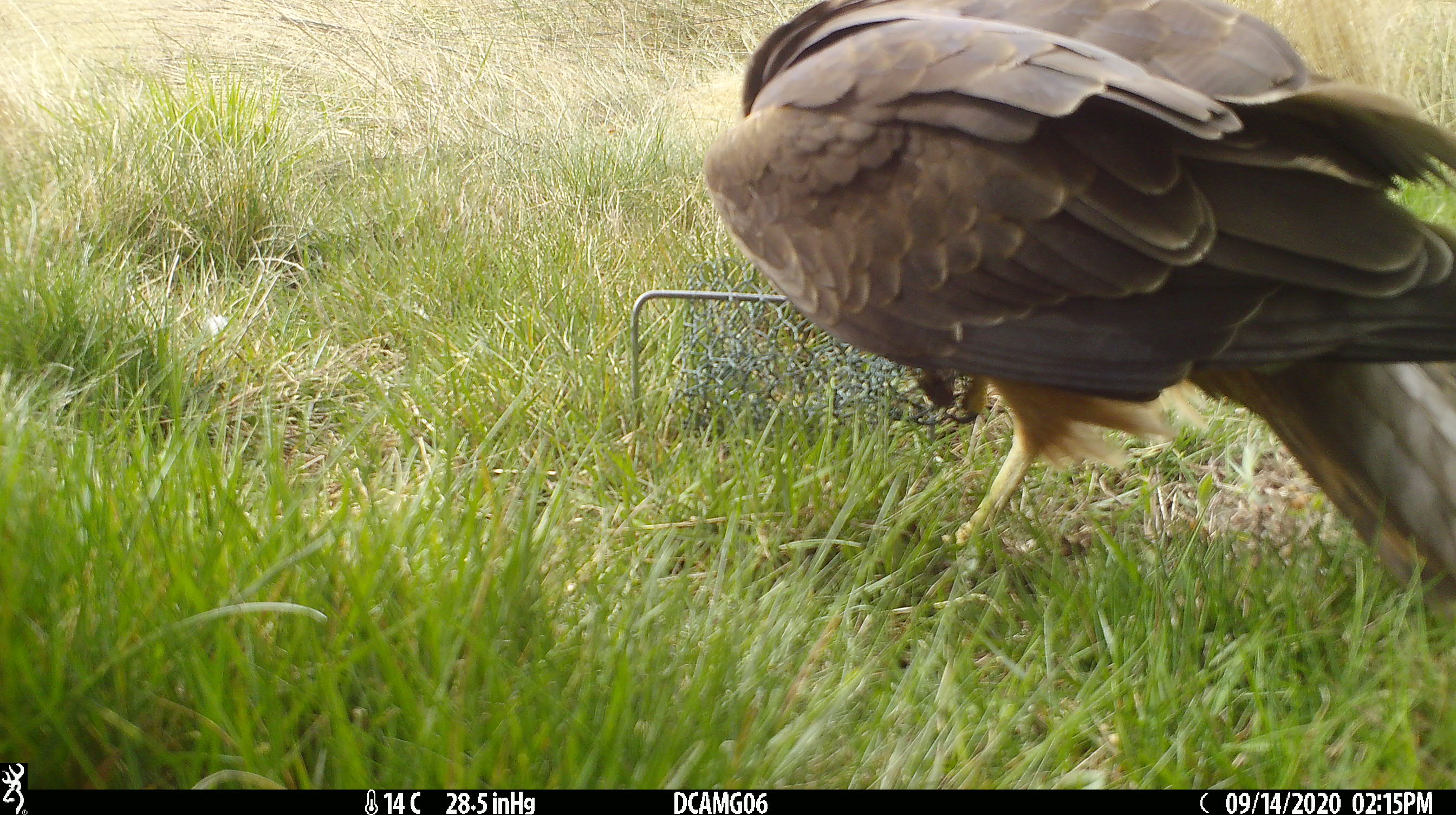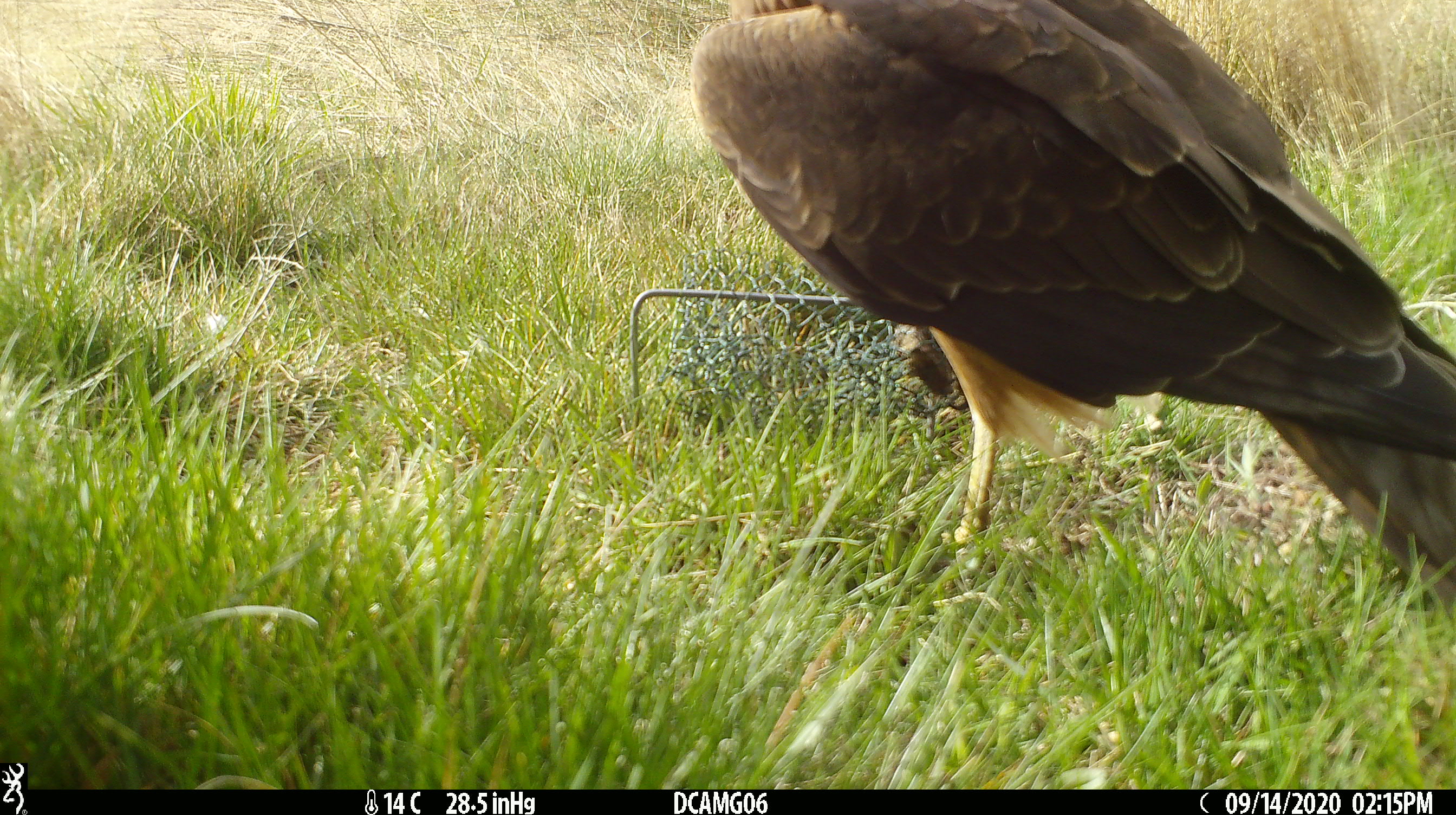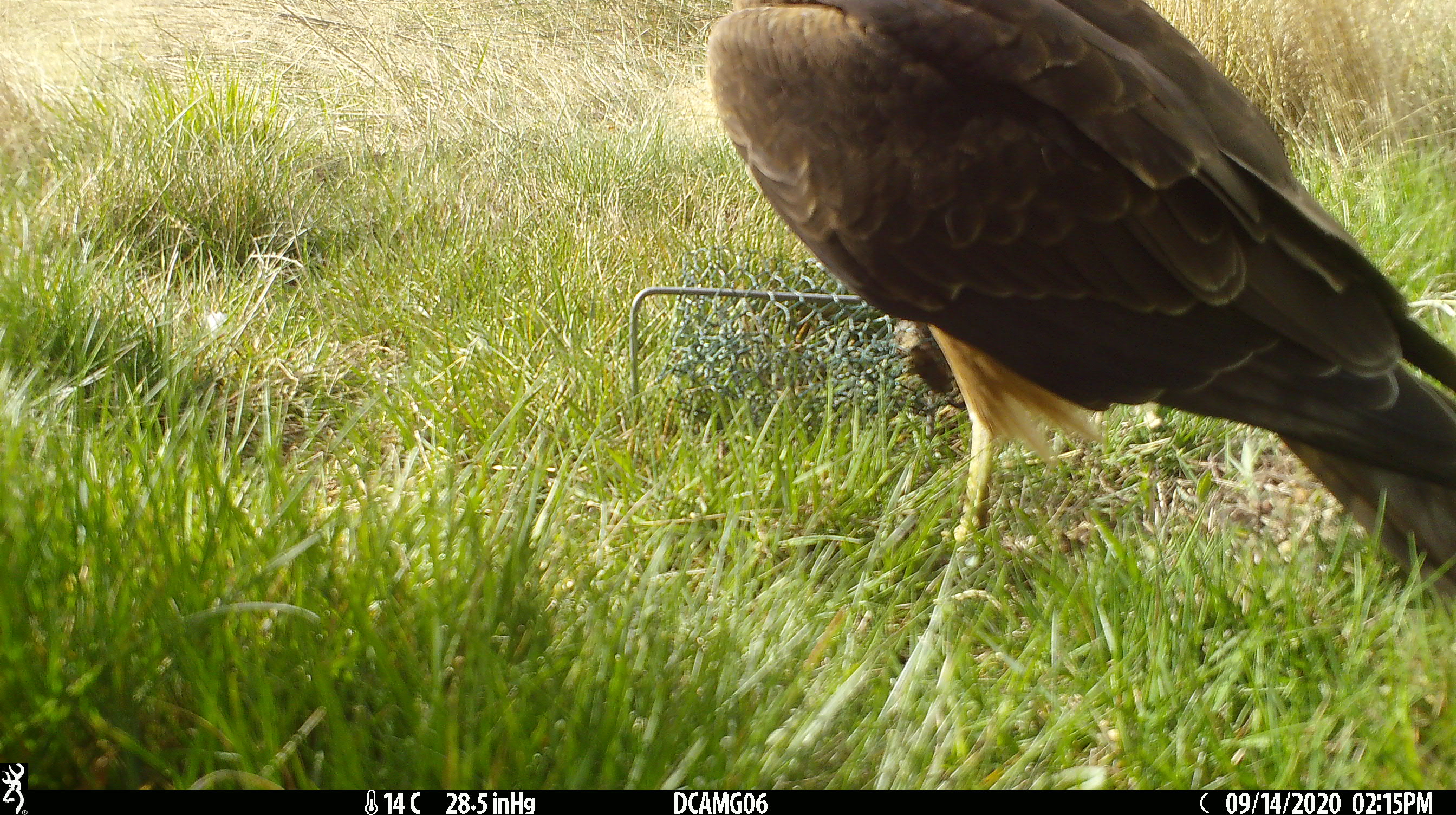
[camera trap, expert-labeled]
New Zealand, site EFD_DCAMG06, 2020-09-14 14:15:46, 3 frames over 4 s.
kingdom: Animalia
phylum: Chordata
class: Aves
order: Accipitriformes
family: Accipitridae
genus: Circus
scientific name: Circus approximans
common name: swamp harrier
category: harrier